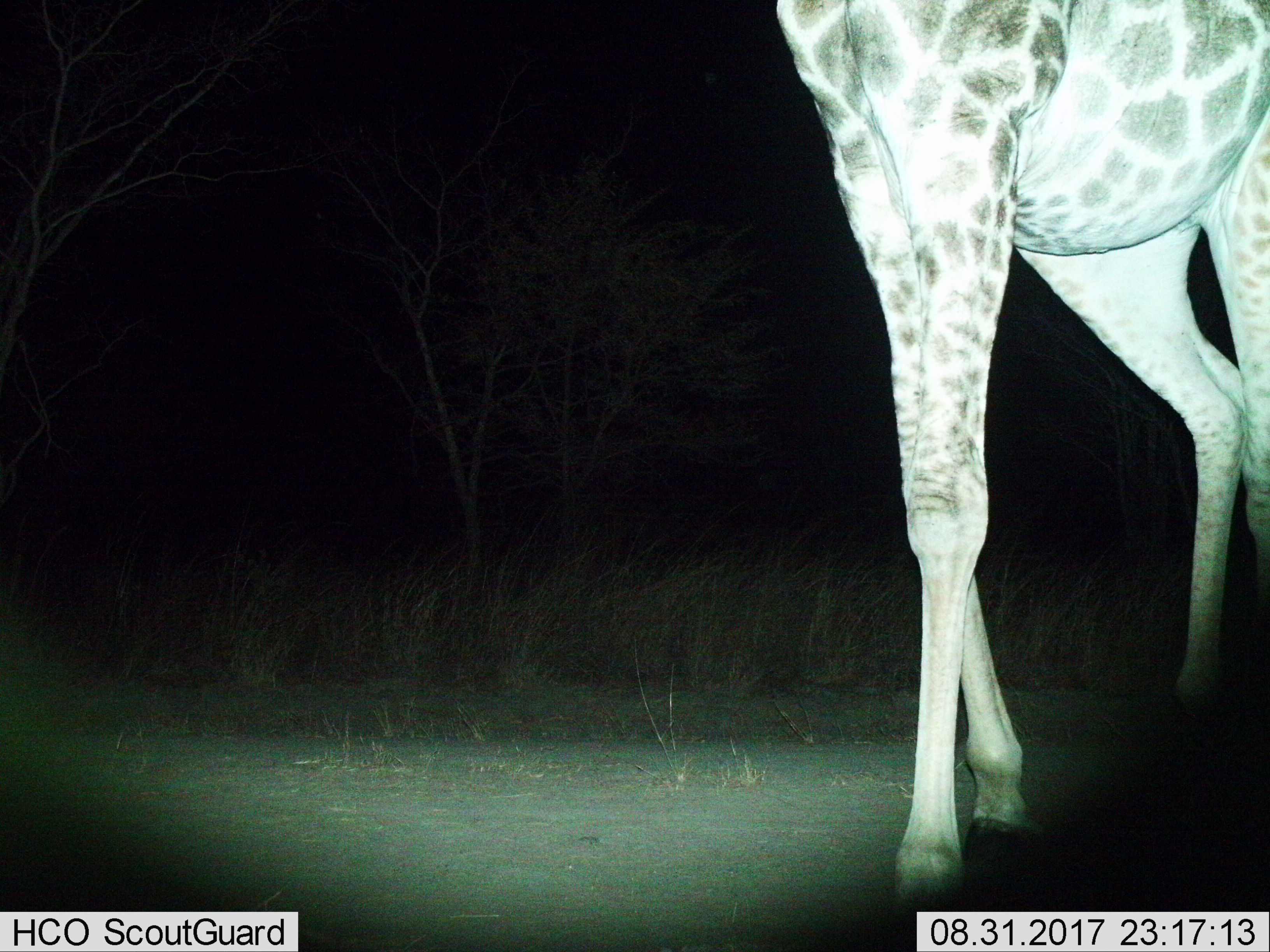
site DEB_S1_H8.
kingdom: Animalia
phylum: Chordata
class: Mammalia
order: Artiodactyla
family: Giraffidae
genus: Giraffa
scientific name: Giraffa camelopardalis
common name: giraffe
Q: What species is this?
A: Giraffe (Giraffa camelopardalis).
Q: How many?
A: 1.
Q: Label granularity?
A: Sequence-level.